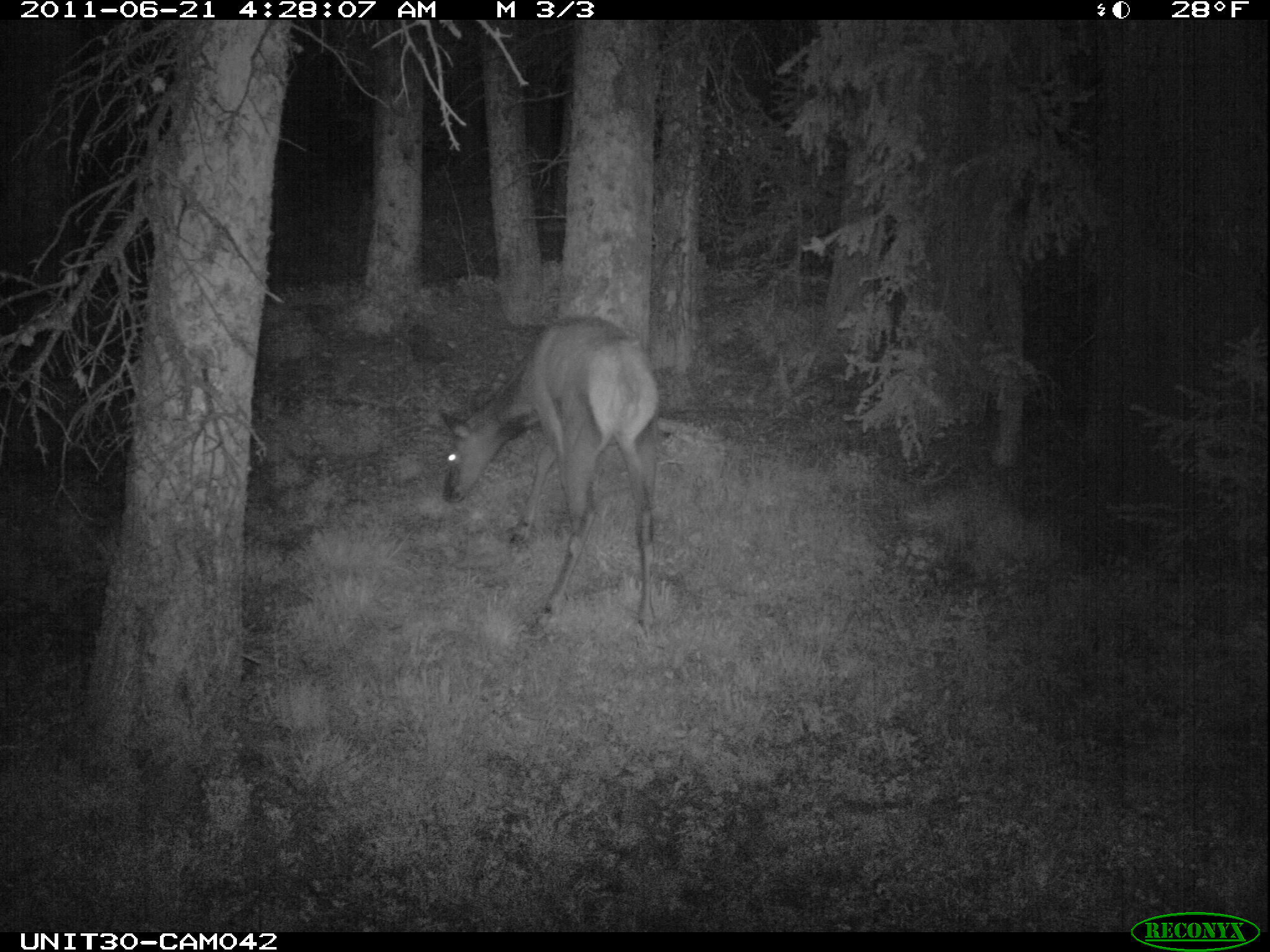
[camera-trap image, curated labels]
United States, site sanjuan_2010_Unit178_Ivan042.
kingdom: Animalia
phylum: Chordata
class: Mammalia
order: Artiodactyla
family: Cervidae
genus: Cervus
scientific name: Cervus elaphus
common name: red deer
Cervus elaphus (red deer).